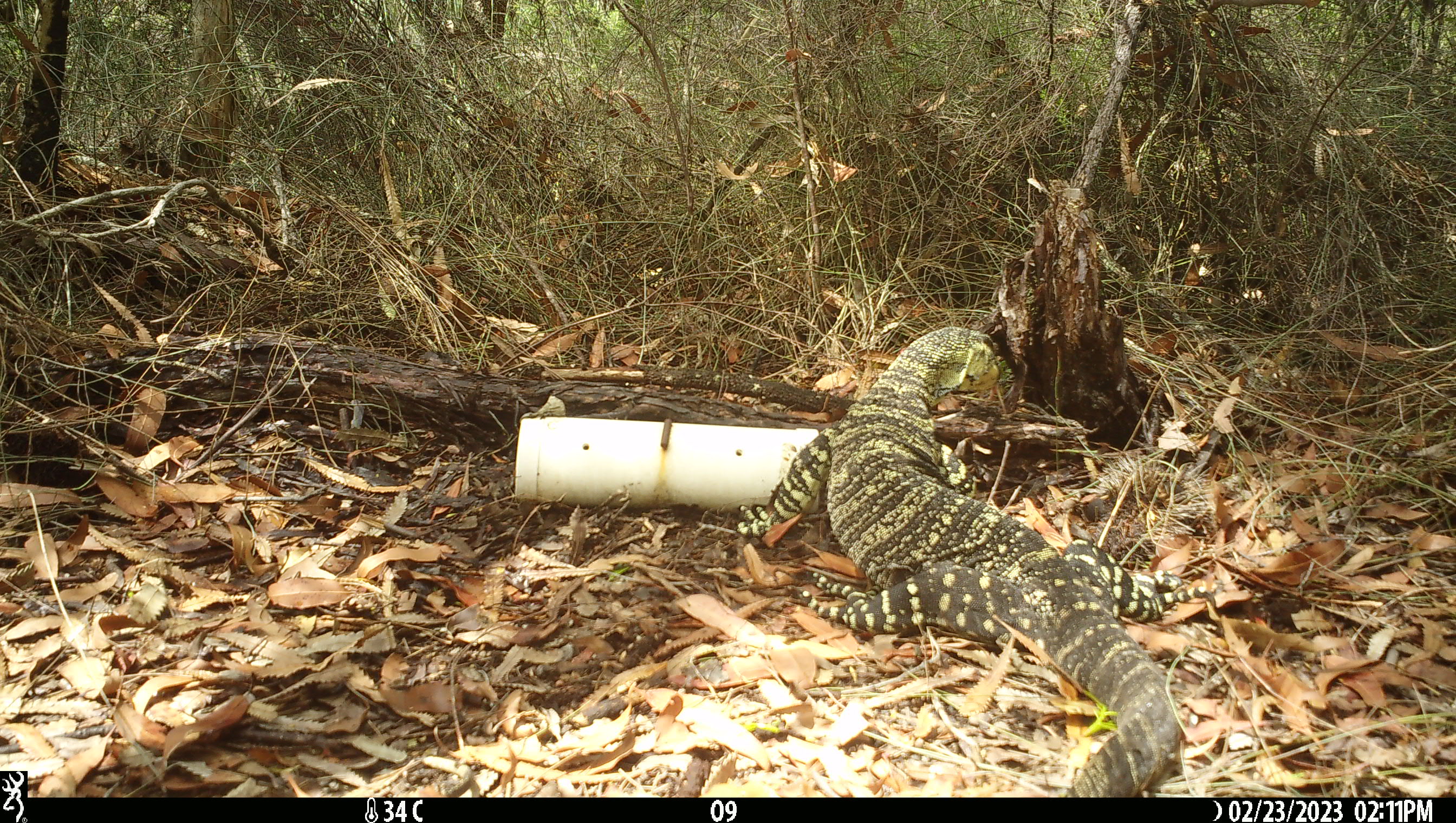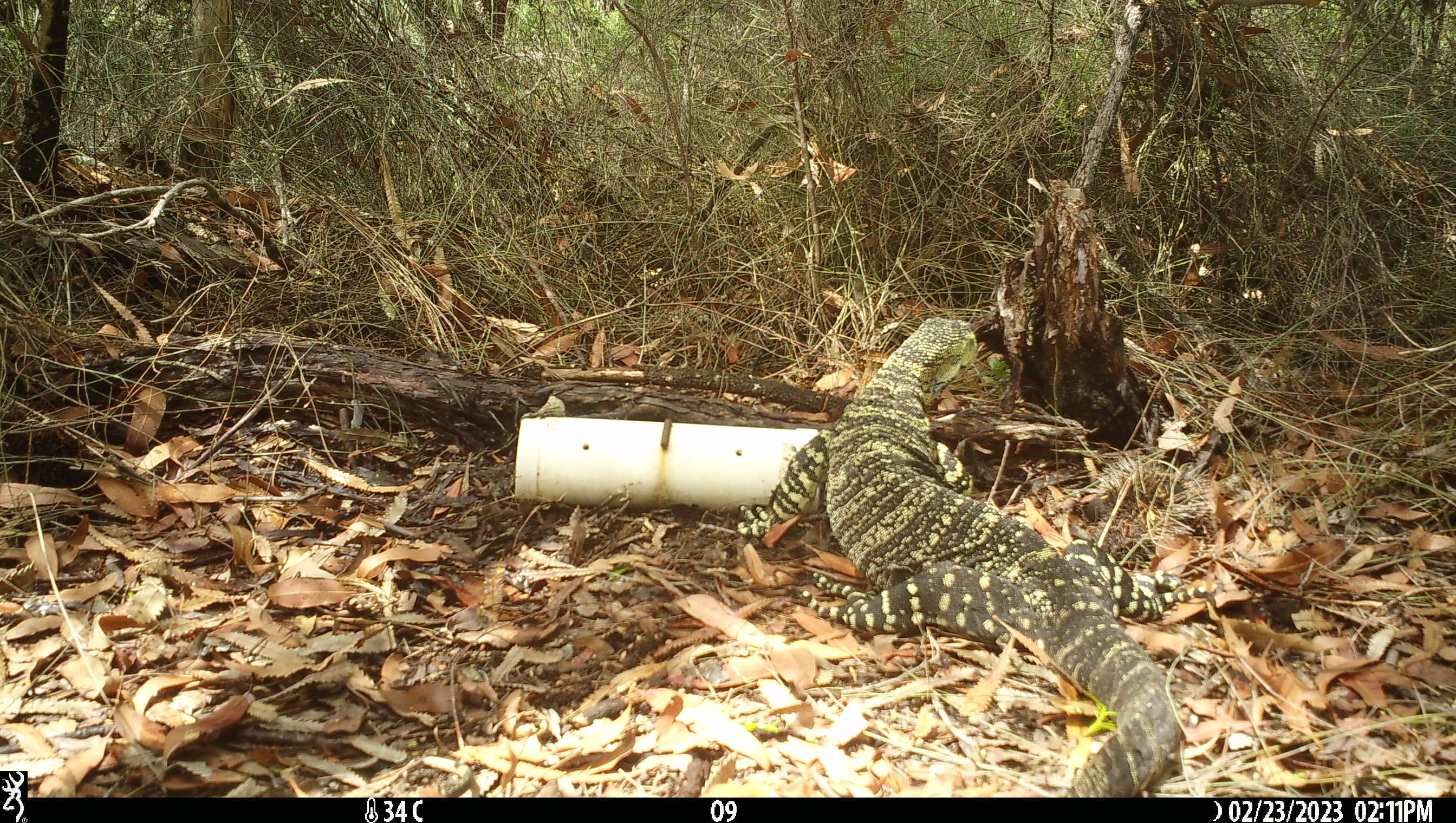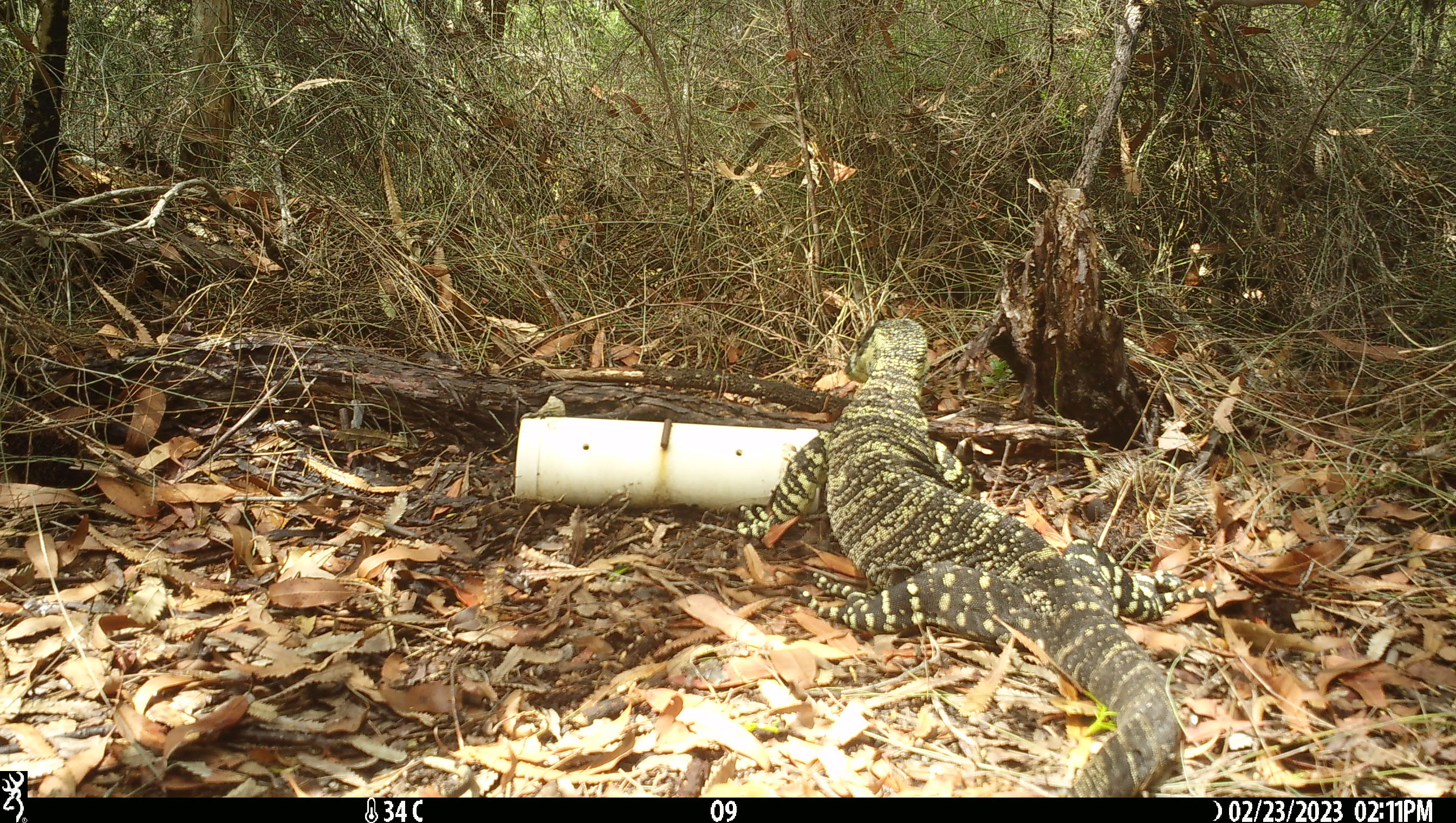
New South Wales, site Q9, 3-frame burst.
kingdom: Animalia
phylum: Chordata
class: Reptilia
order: Squamata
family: Varanidae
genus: Varanus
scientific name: Varanus varius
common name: lace monitor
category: goanna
Goanna (lace monitor) (Varanus varius).